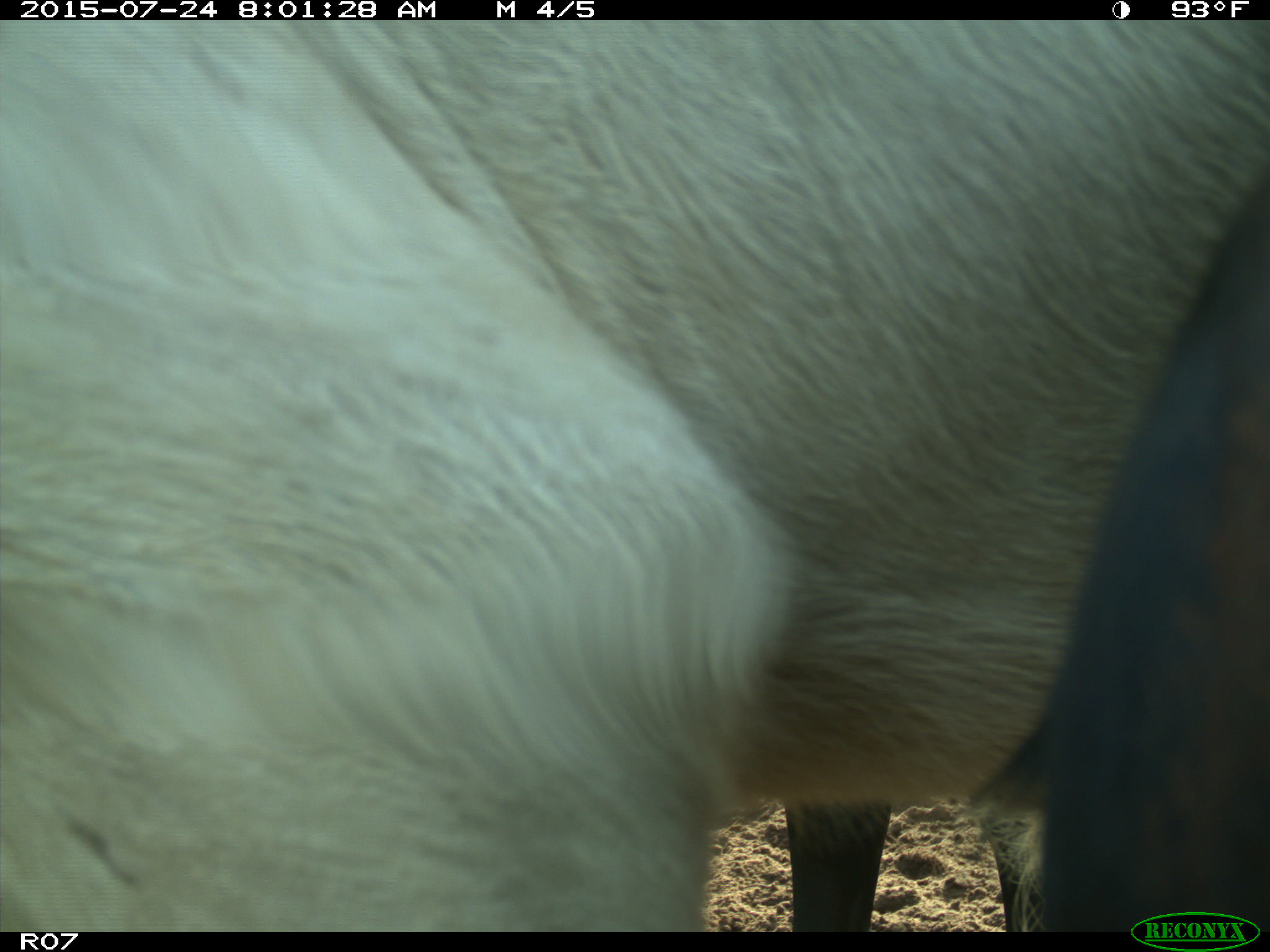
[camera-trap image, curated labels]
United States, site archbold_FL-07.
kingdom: Animalia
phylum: Chordata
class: Mammalia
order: Artiodactyla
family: Bovidae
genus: Bos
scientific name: Bos taurus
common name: domestic cow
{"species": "Bos taurus (domestic cow)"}